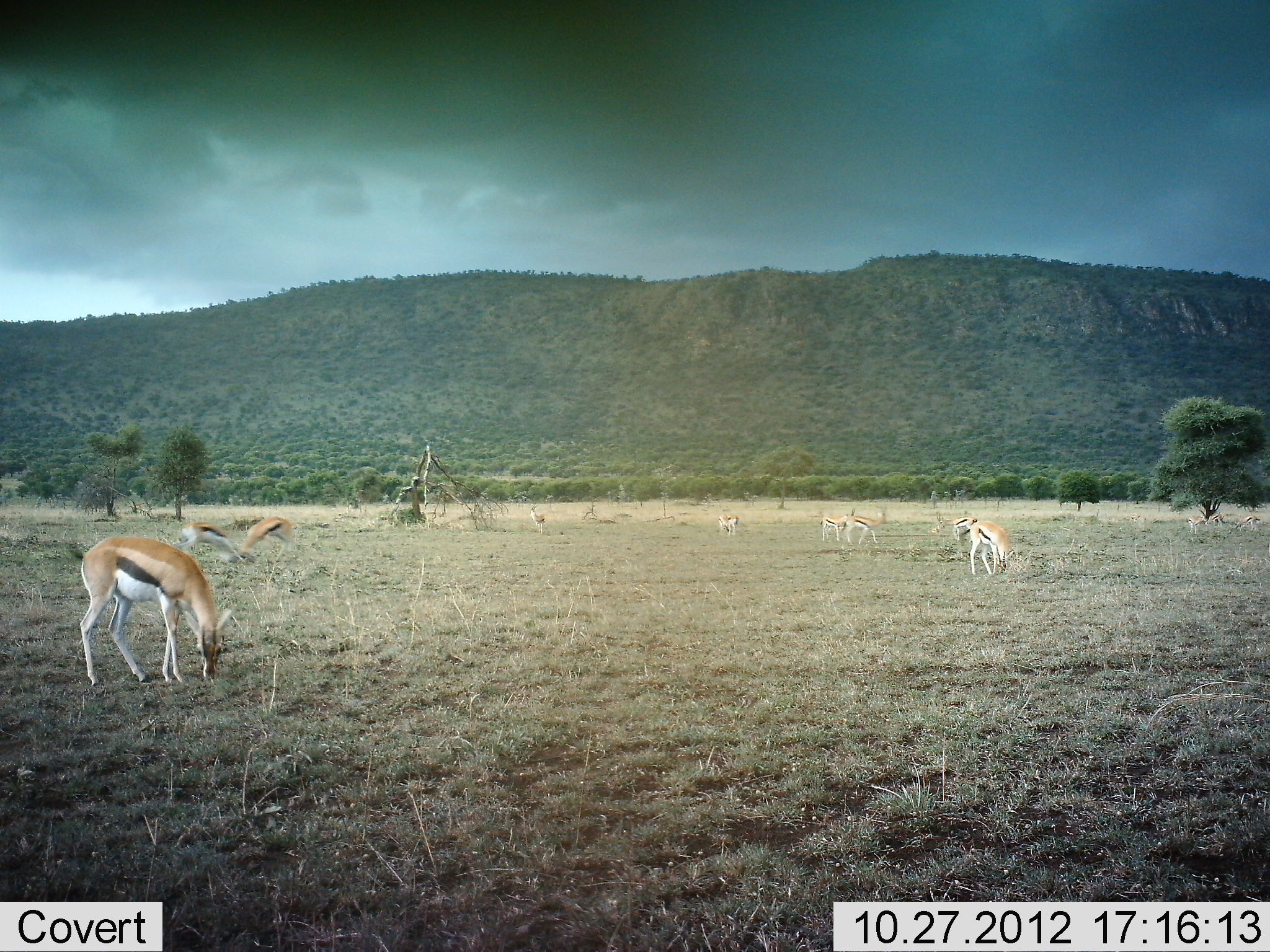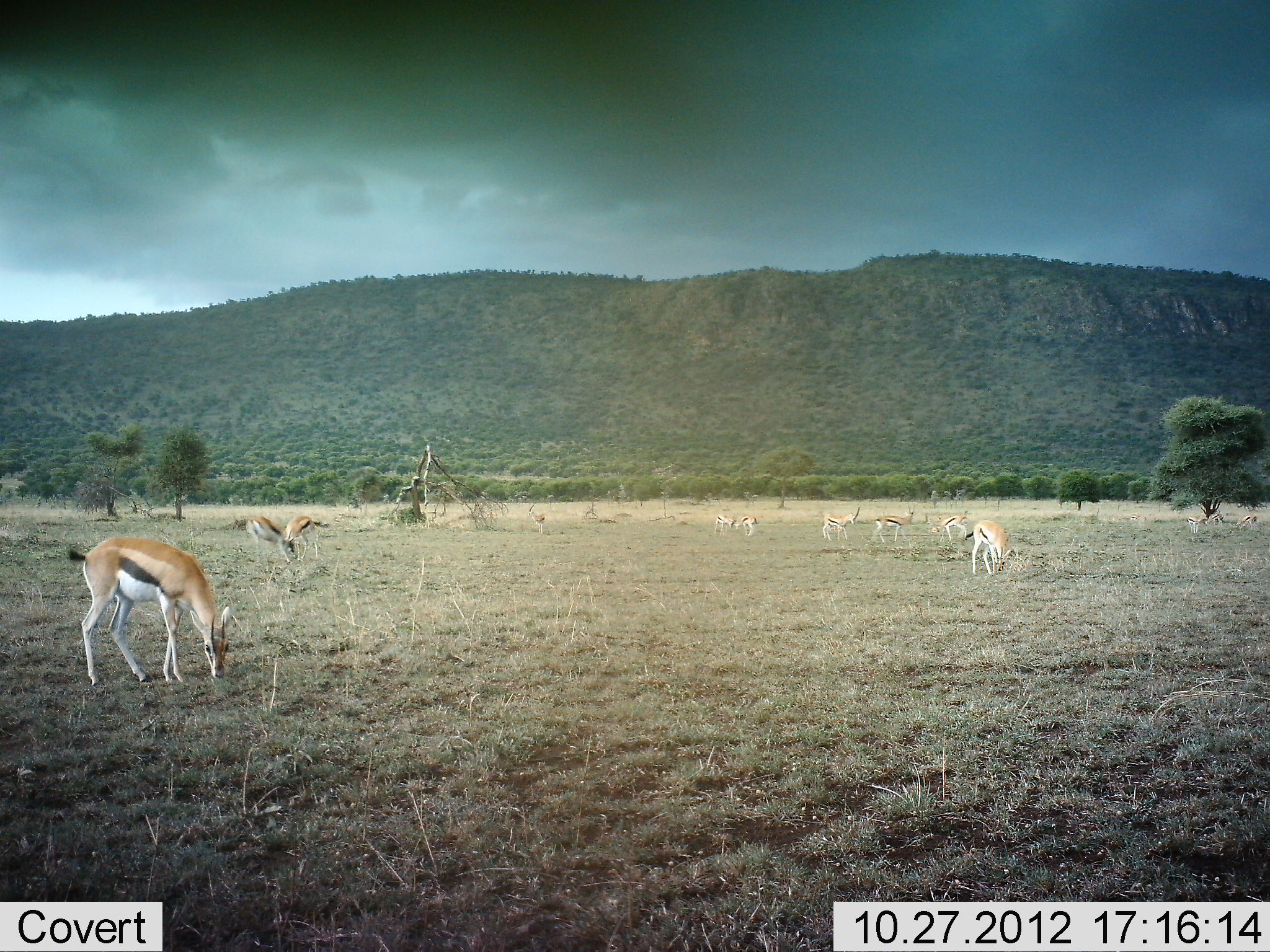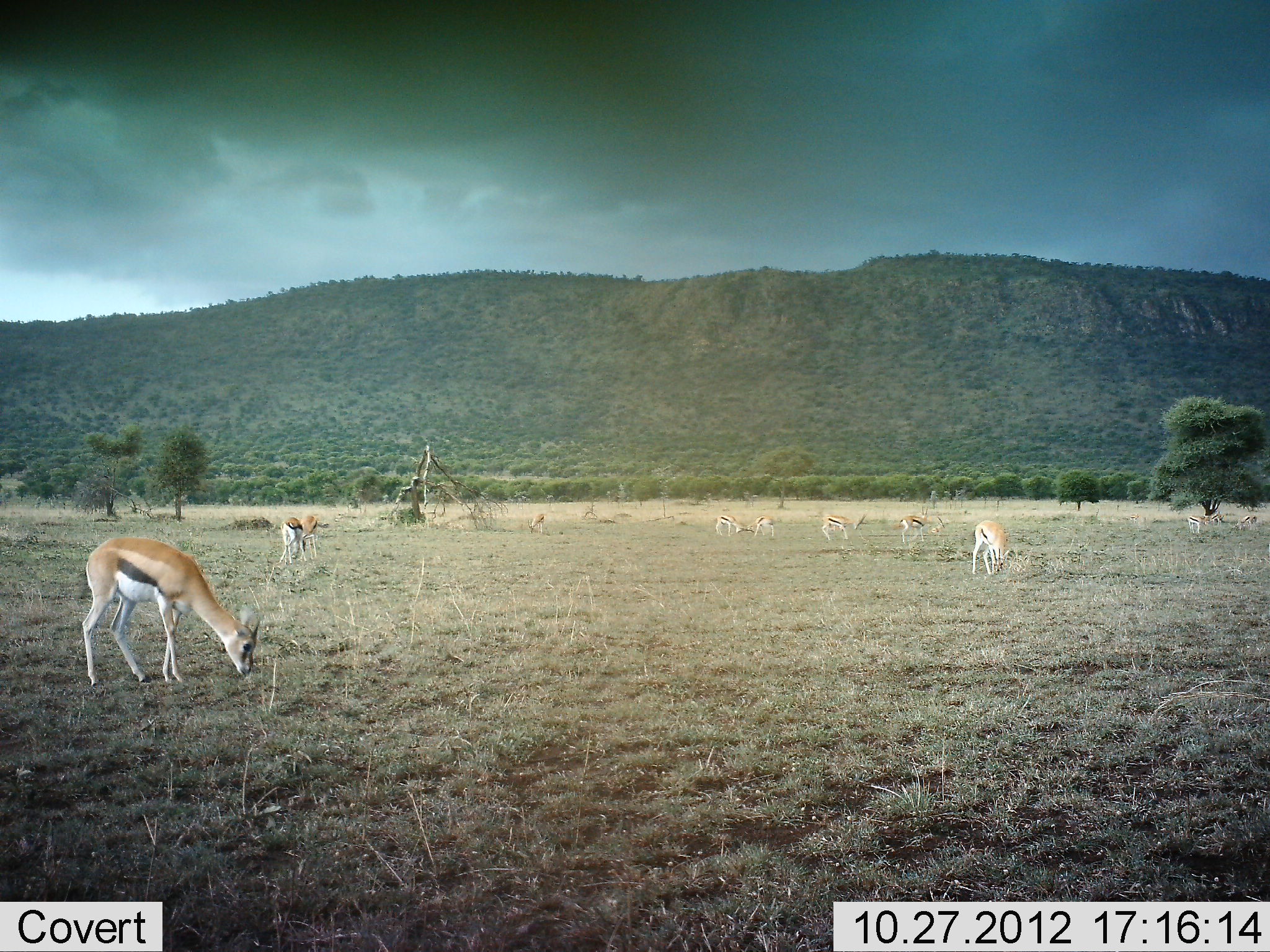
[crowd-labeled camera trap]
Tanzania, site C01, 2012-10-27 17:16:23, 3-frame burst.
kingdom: Animalia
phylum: Chordata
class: Mammalia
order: Artiodactyla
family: Bovidae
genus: Eudorcas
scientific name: Eudorcas thomsonii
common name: thomson's gazelle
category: gazellethomsons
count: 11-50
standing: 60%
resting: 0%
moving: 40%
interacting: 40%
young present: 0%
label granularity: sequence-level